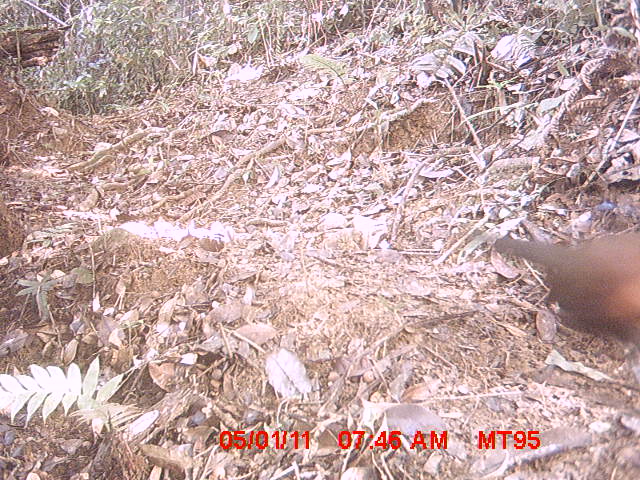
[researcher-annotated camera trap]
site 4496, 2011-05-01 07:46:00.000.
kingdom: Animalia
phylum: Chordata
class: Aves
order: Cuculiformes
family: Cuculidae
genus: Coua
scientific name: Coua serriana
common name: red-breasted coua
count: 1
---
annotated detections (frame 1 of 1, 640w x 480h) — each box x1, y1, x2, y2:
coua serriana: 492, 226, 640, 349